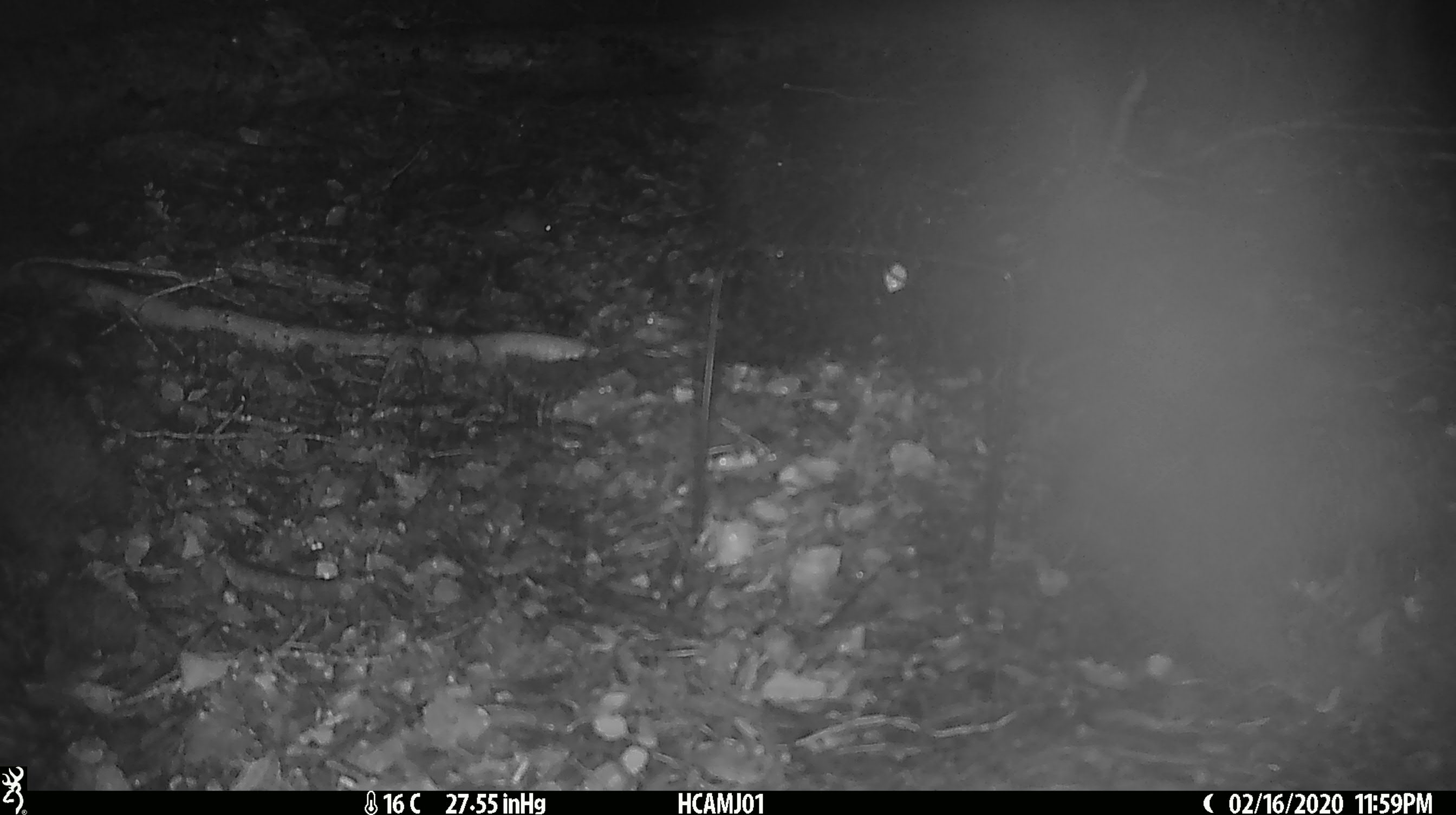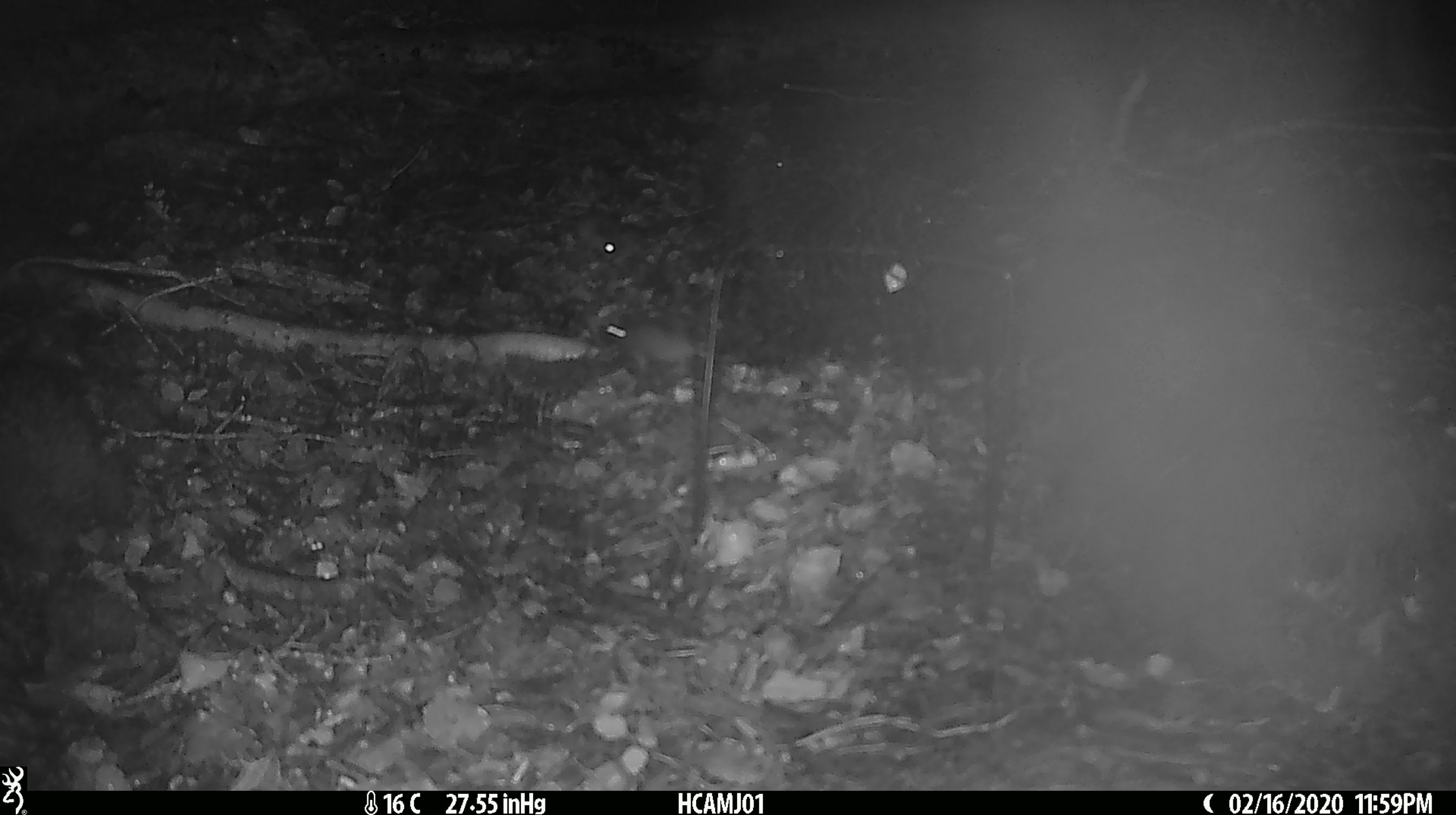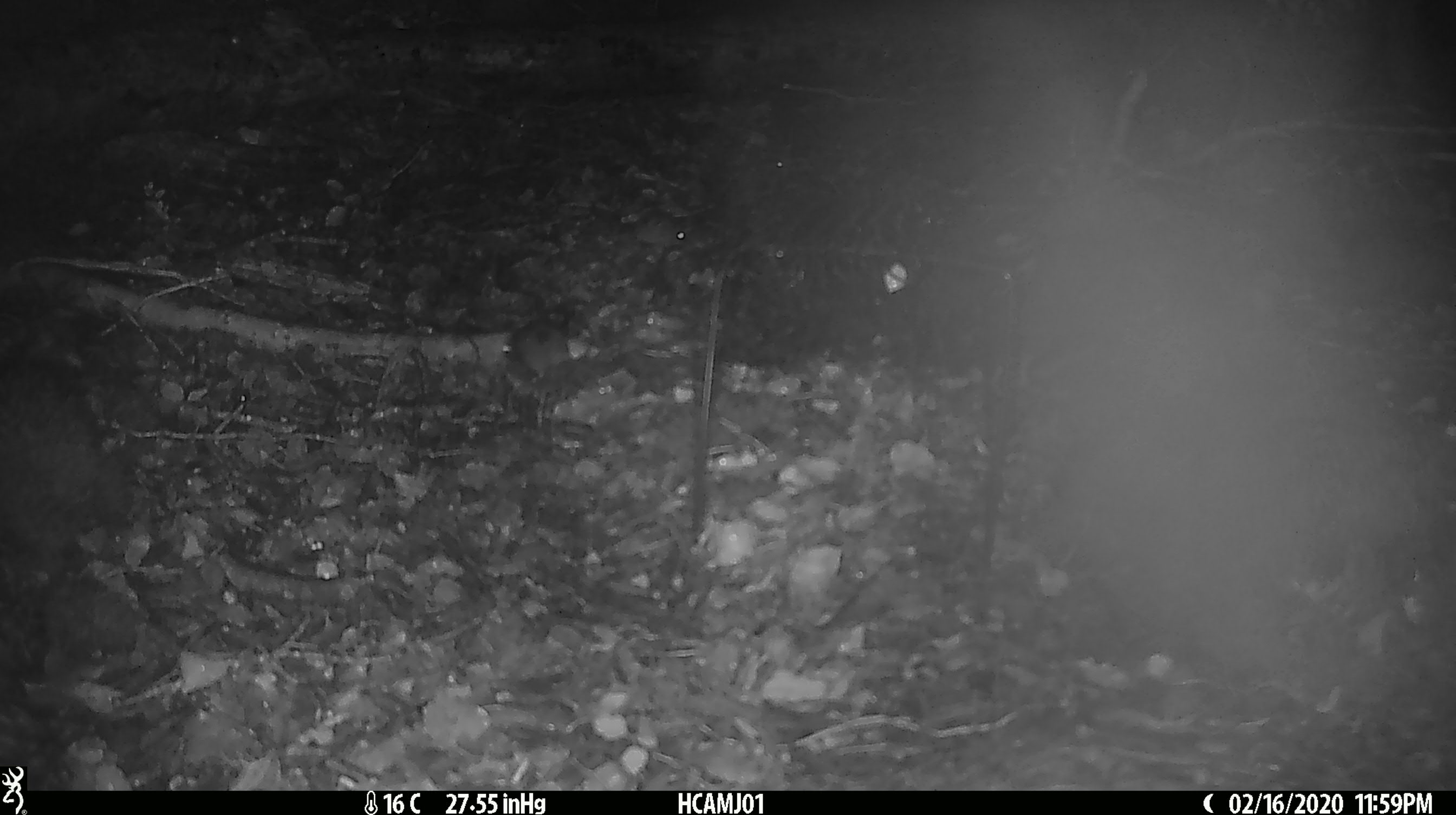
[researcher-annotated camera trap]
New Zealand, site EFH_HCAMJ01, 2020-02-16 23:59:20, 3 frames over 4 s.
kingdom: Animalia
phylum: Chordata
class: Mammalia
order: Rodentia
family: Muridae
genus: Mus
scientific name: Mus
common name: mouse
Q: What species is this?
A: Mouse (Mus).